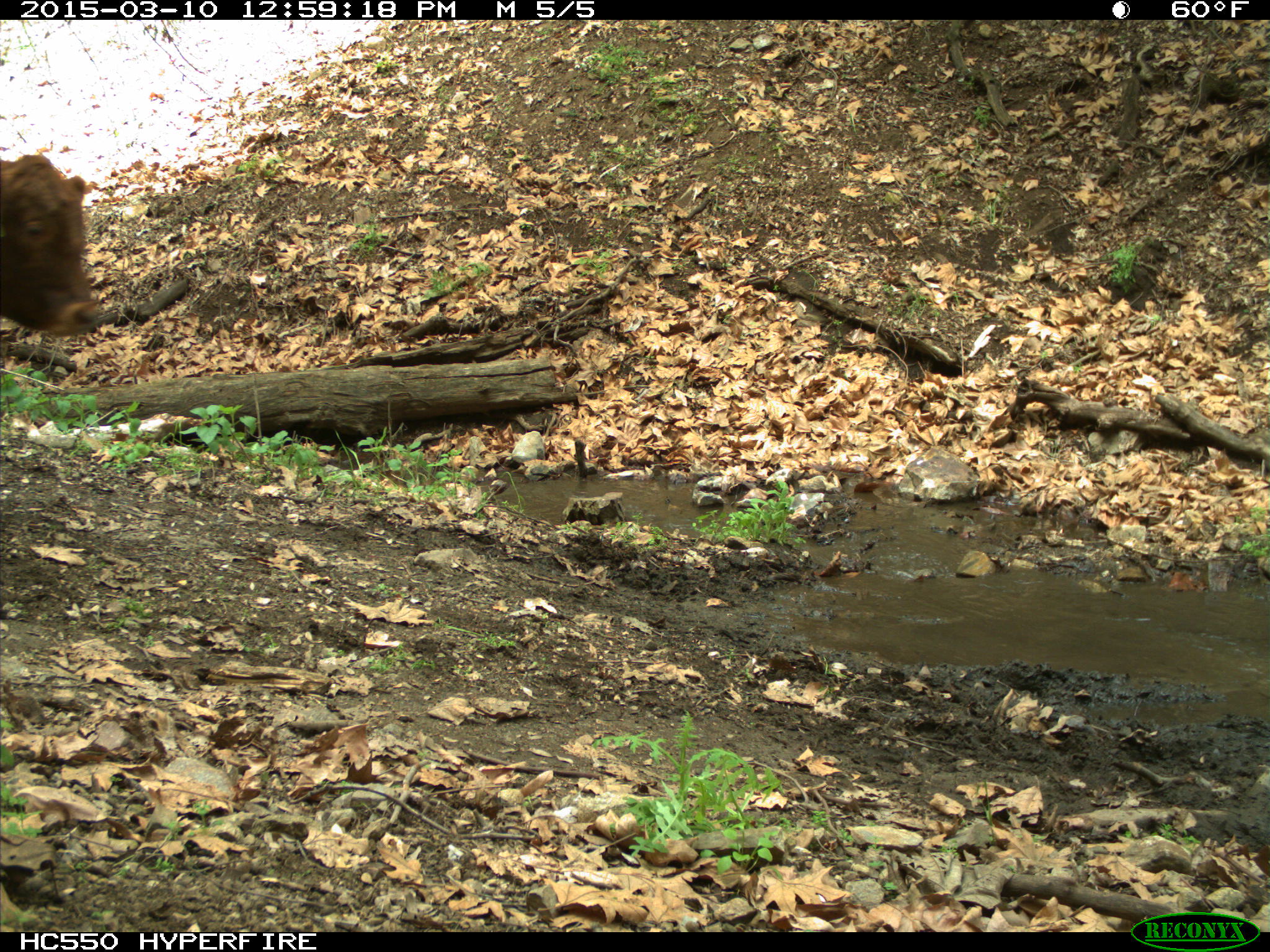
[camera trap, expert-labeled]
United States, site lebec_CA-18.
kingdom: Animalia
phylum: Chordata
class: Mammalia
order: Artiodactyla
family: Bovidae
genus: Bos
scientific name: Bos taurus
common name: domestic cow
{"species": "Bos taurus (domestic cow)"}